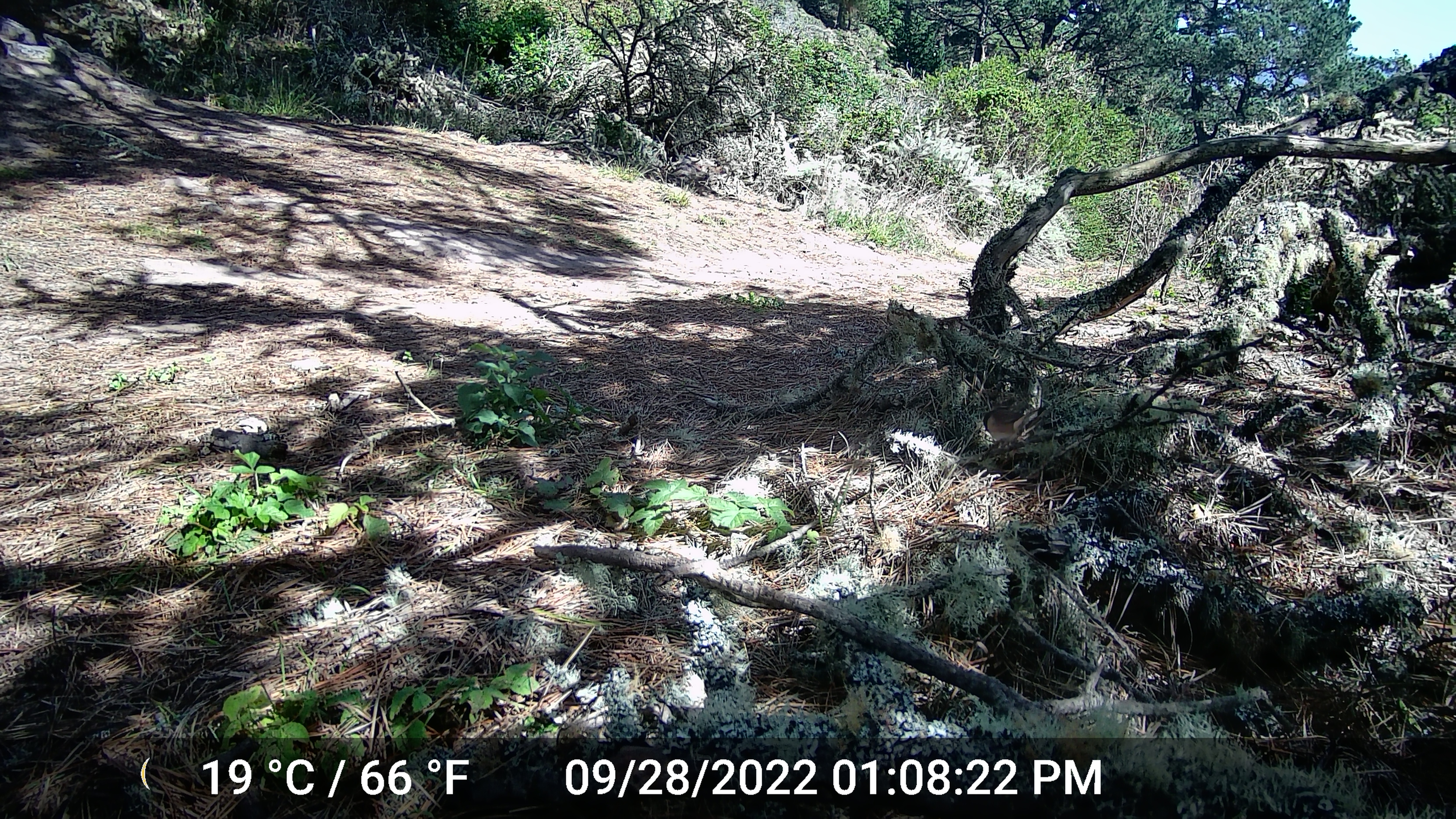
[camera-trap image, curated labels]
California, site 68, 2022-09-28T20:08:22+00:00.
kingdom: Animalia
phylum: Chordata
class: Aves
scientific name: Aves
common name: bird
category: unknown bird